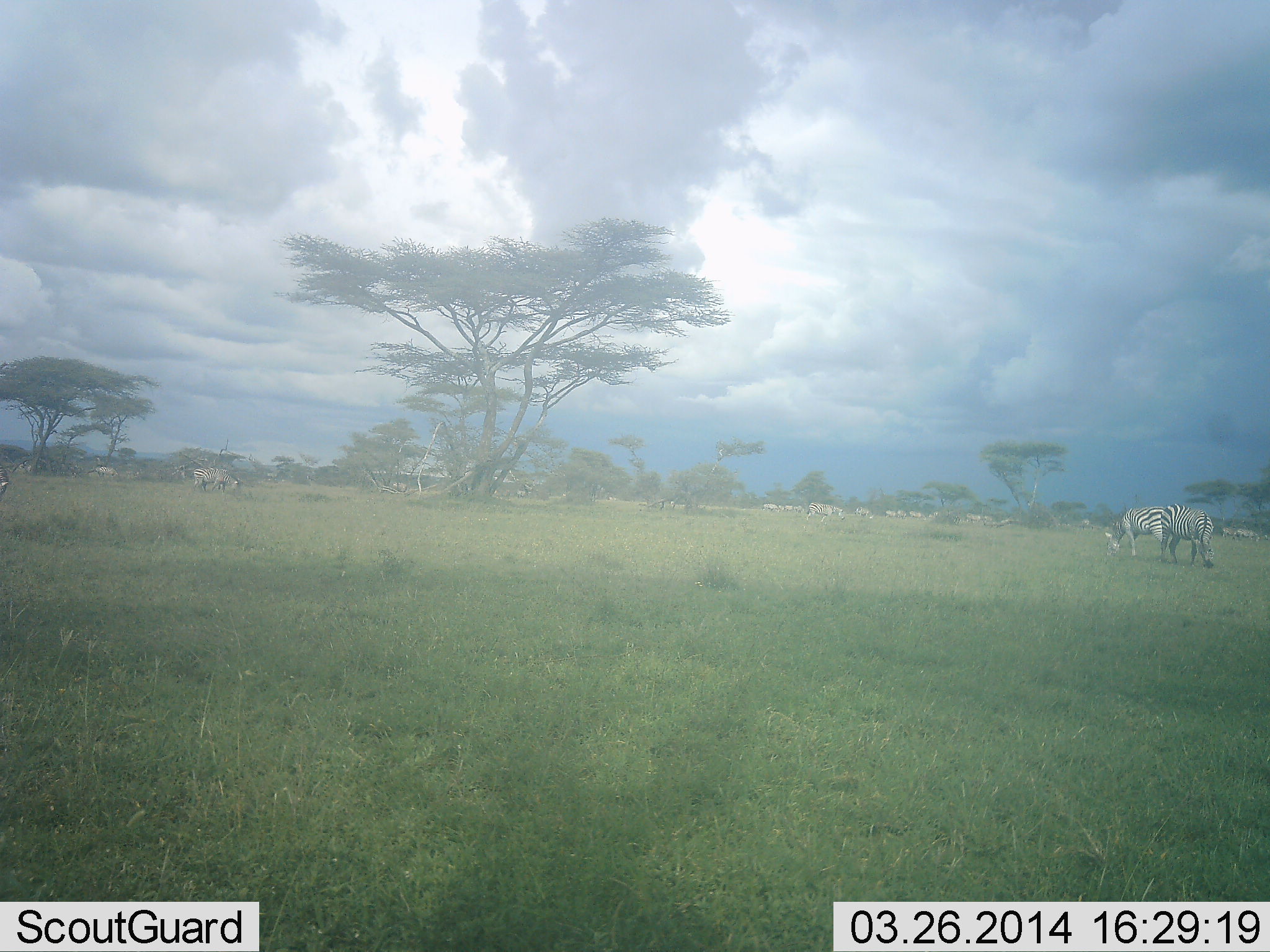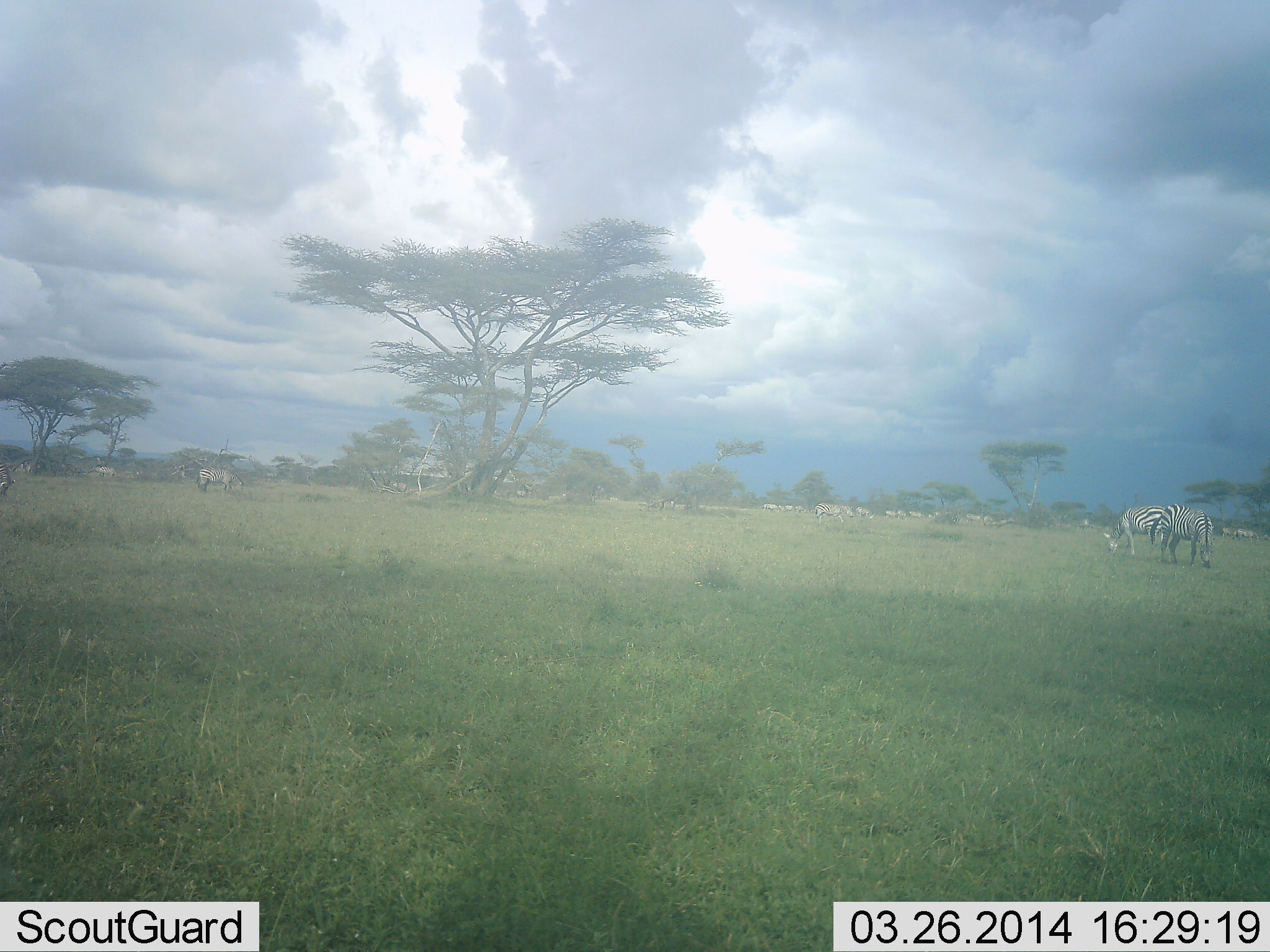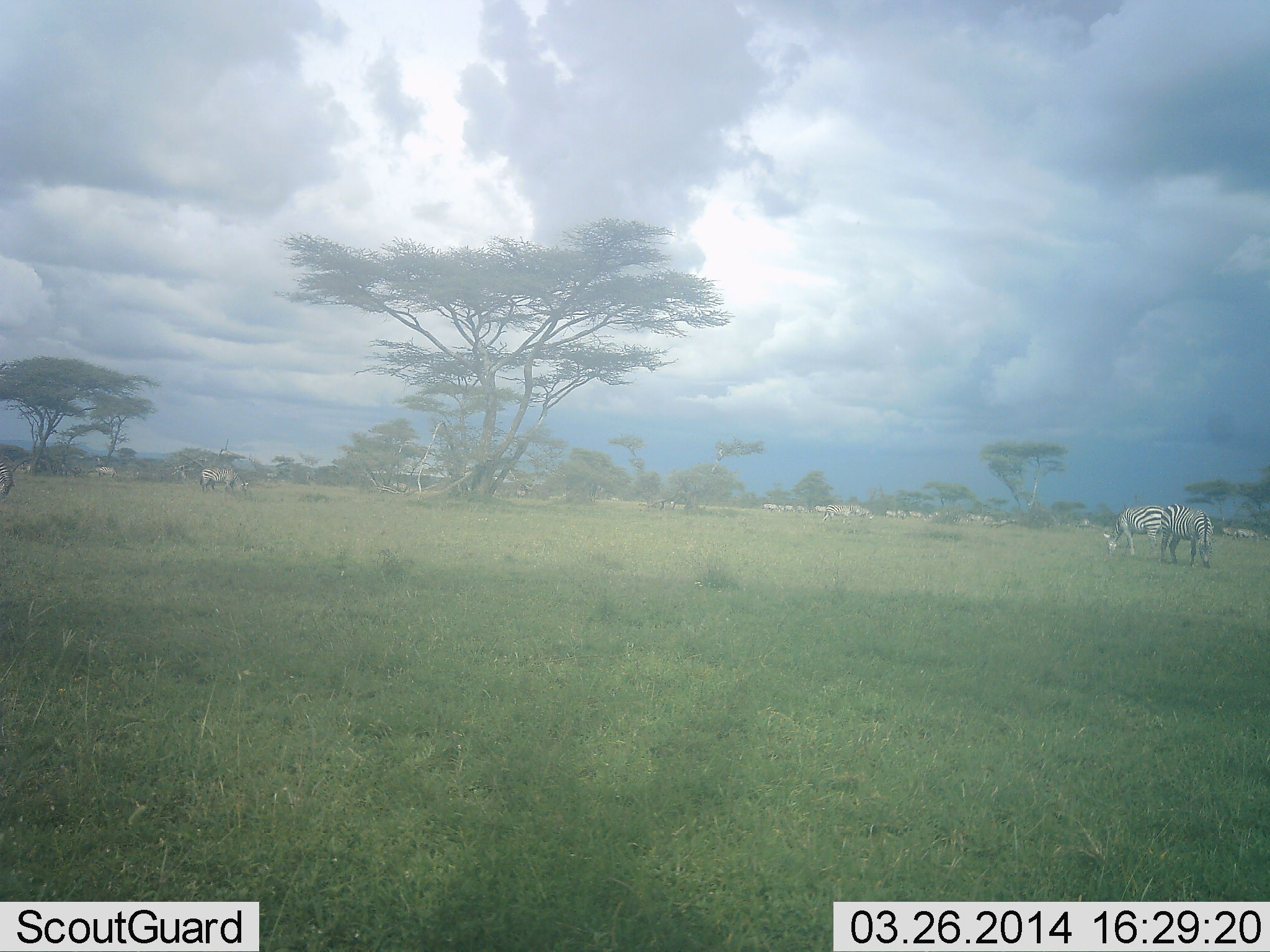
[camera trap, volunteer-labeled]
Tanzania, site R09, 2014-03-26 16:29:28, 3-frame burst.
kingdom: Animalia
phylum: Chordata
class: Mammalia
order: Perissodactyla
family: Equidae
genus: Equus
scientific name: Equus quagga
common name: plains zebra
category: zebra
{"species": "zebra (plains zebra) (Equus quagga)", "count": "11-50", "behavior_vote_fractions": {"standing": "36%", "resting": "9%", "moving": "27%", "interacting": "0%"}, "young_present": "0%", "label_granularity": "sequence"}